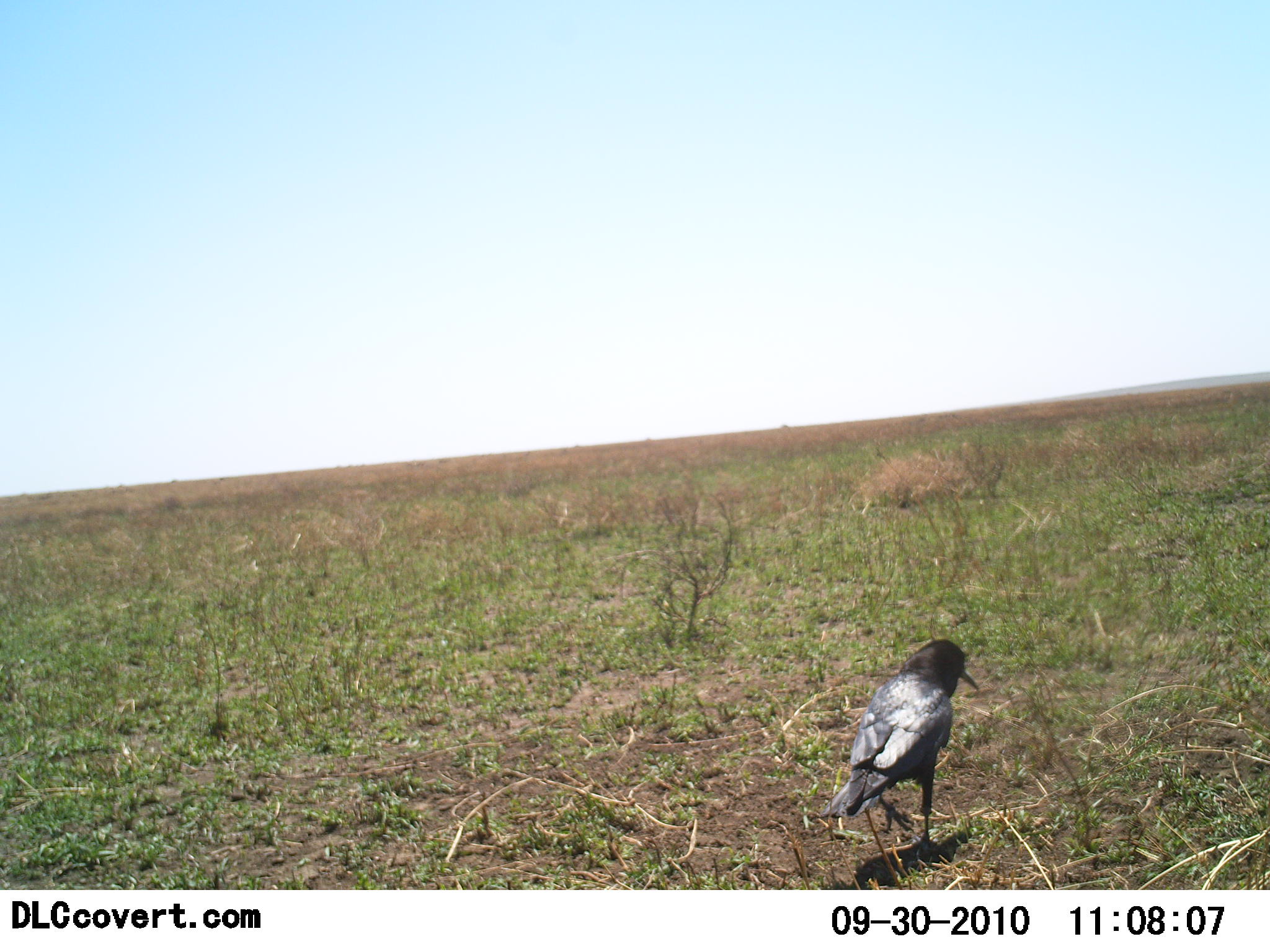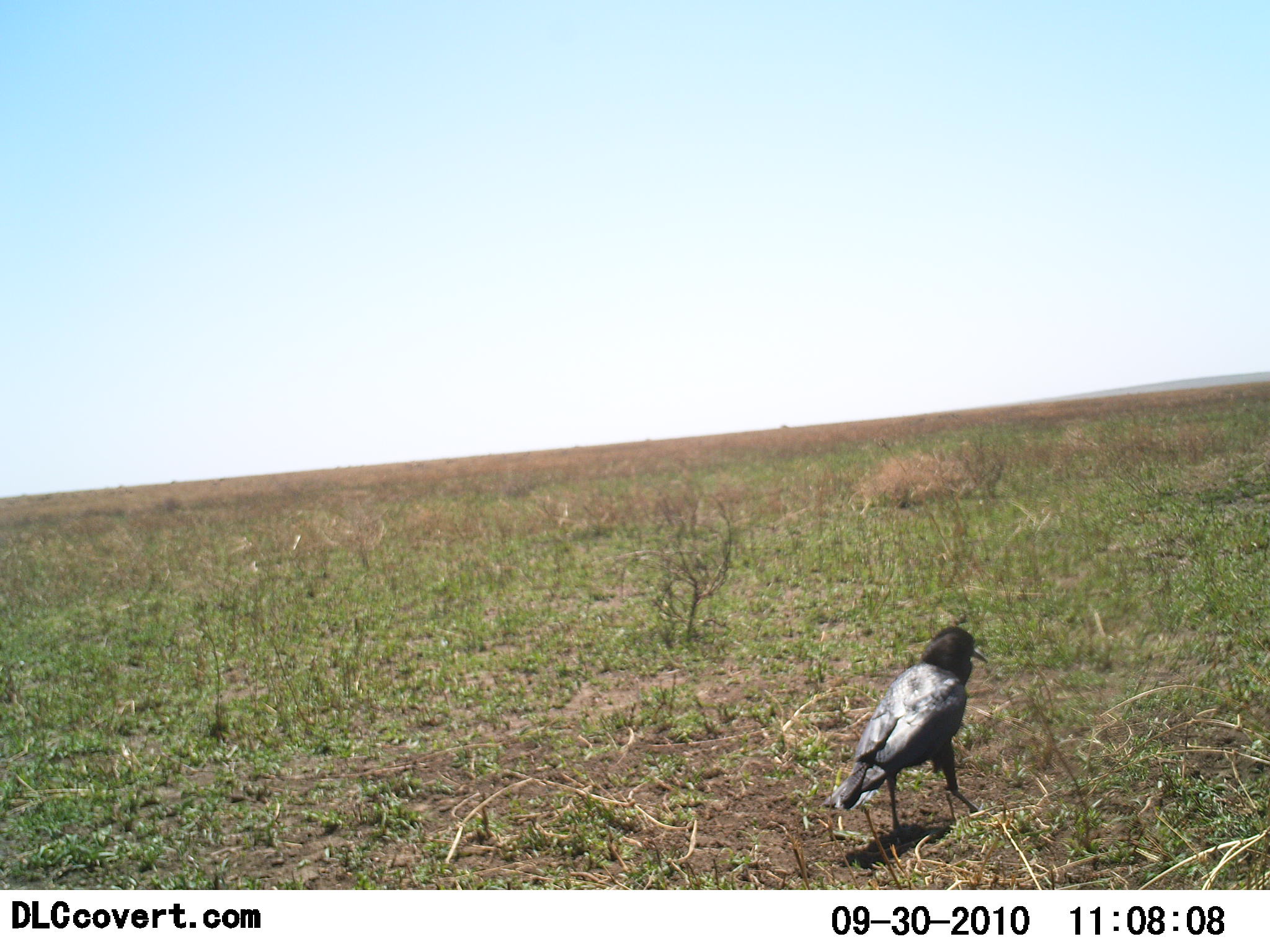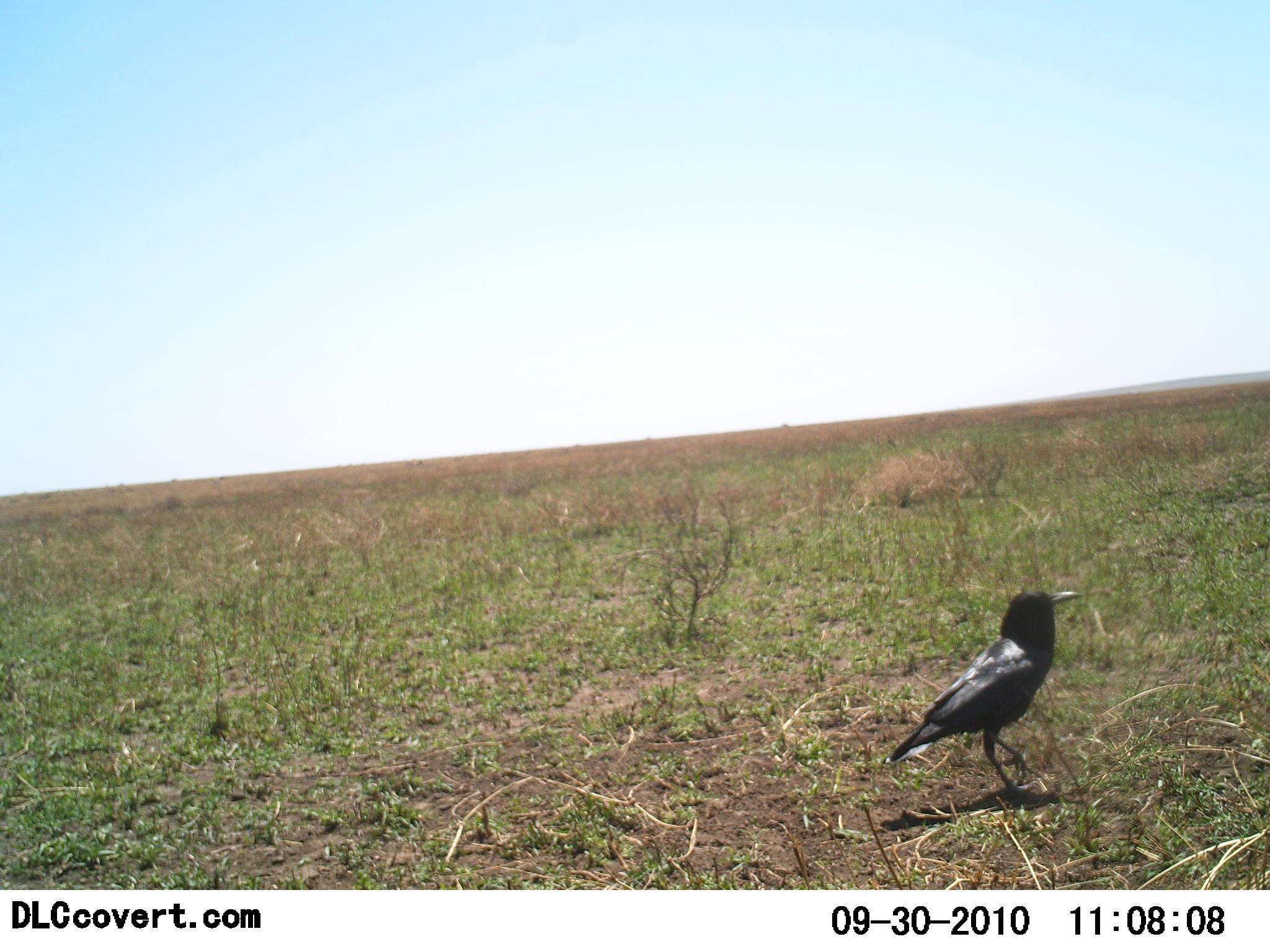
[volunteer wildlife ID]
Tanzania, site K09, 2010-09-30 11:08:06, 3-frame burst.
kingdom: Animalia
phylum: Chordata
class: Aves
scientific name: Aves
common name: bird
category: otherbird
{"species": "otherbird (bird) (Aves)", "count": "1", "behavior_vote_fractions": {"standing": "35%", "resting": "0%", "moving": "76%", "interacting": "0%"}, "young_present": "0%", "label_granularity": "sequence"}